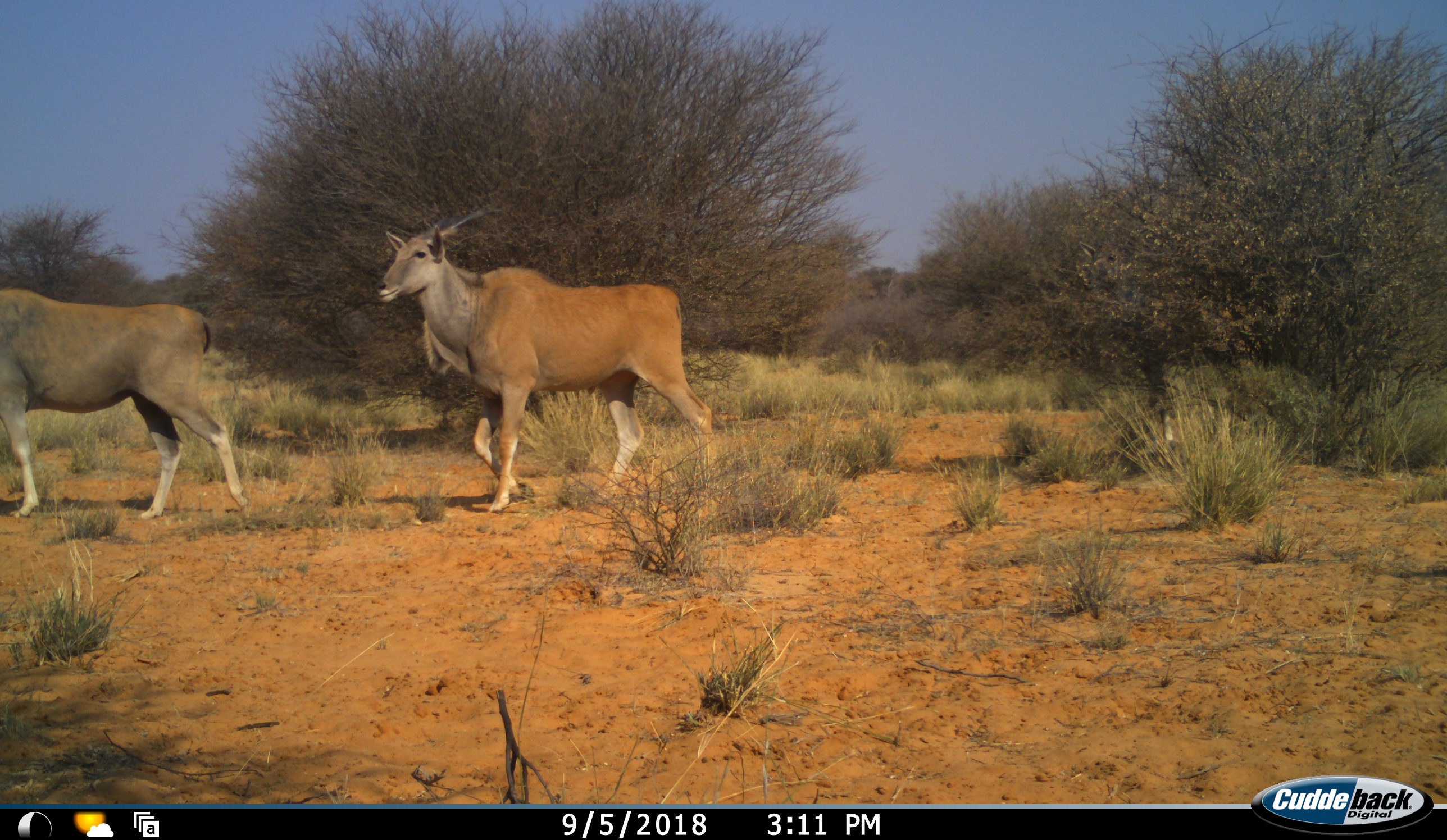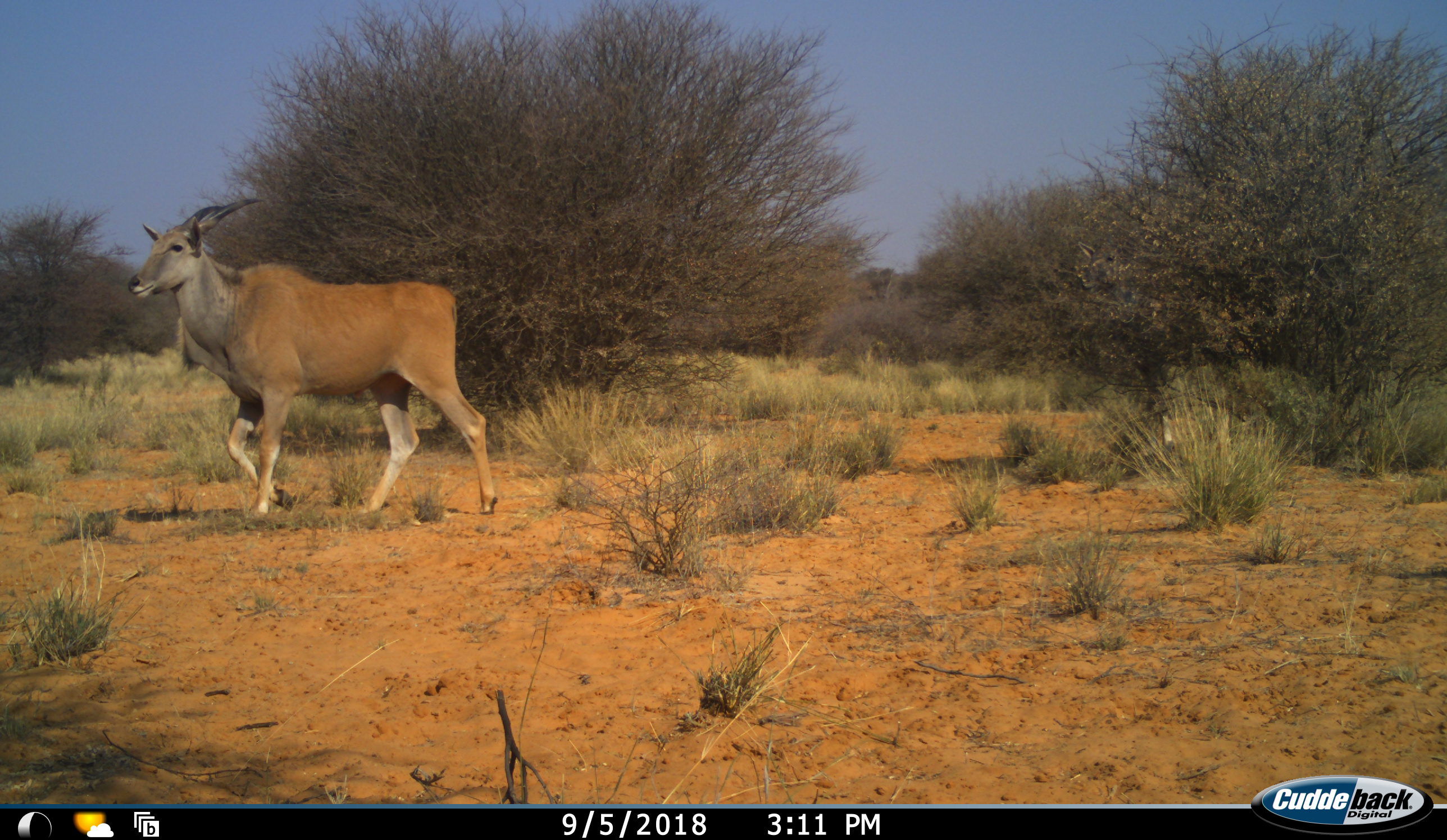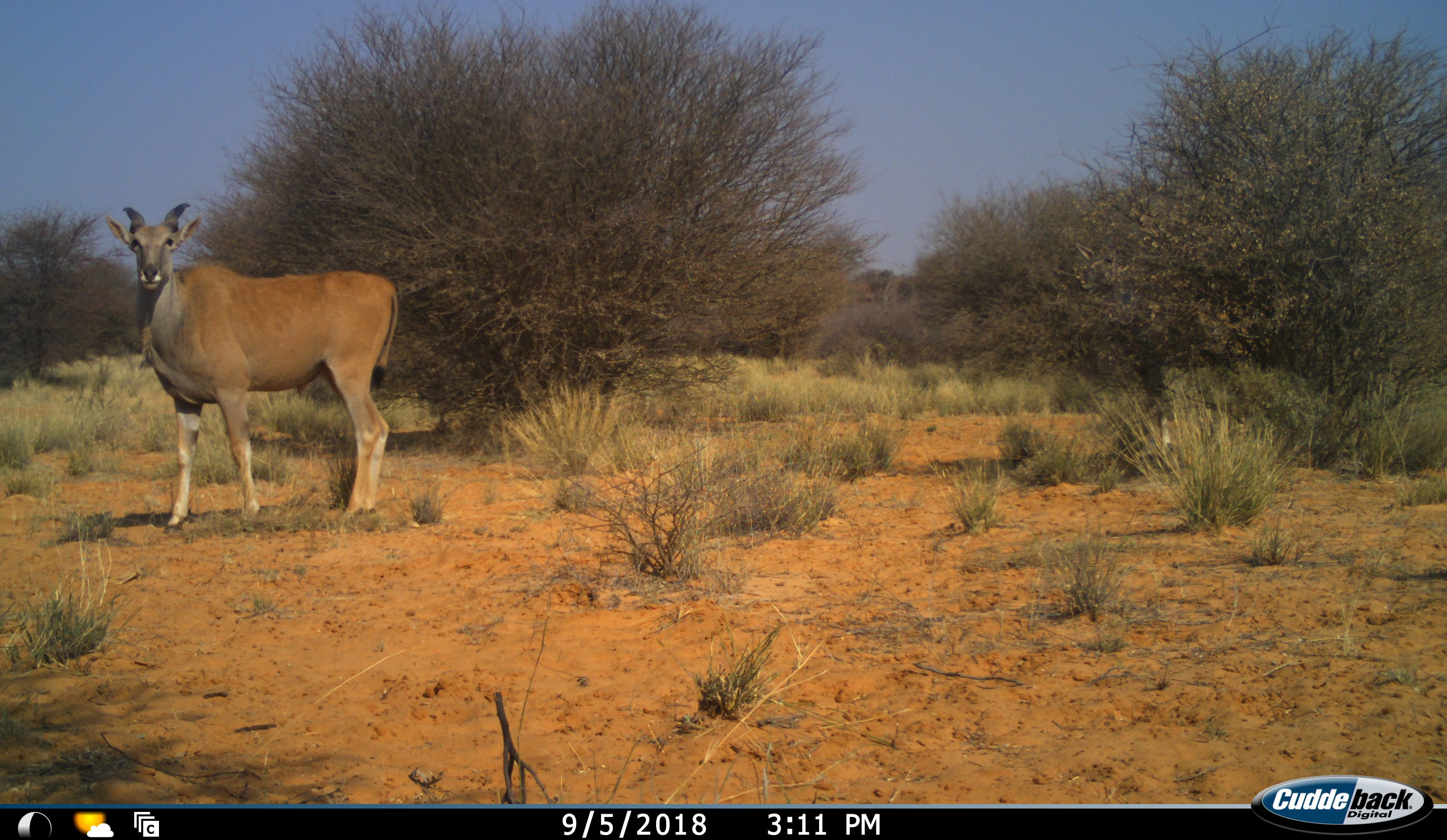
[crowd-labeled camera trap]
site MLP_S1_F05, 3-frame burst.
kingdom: Animalia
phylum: Chordata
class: Mammalia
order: Artiodactyla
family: Bovidae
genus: Tragelaphus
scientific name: Tragelaphus oryx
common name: eland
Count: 2.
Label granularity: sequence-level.